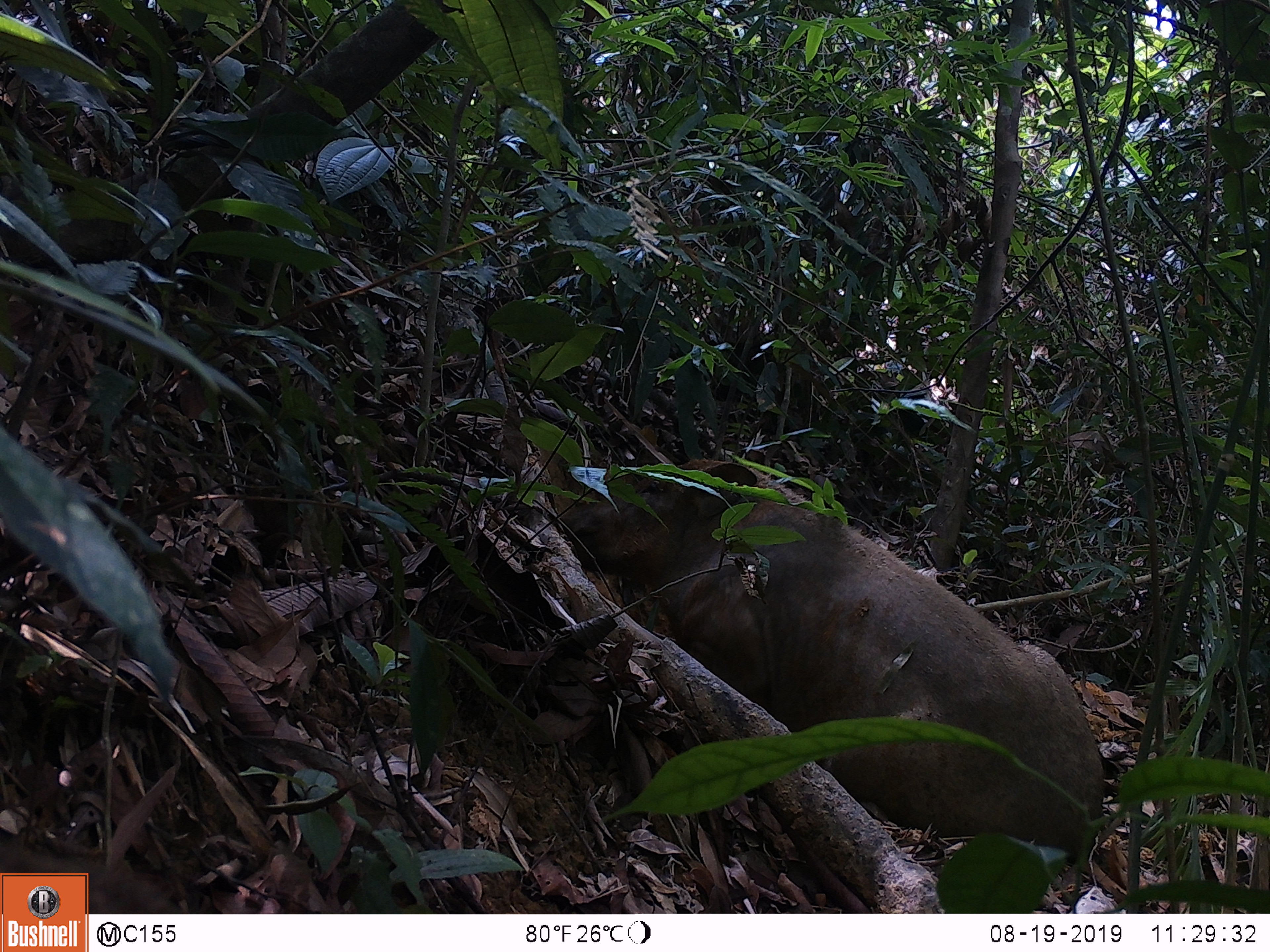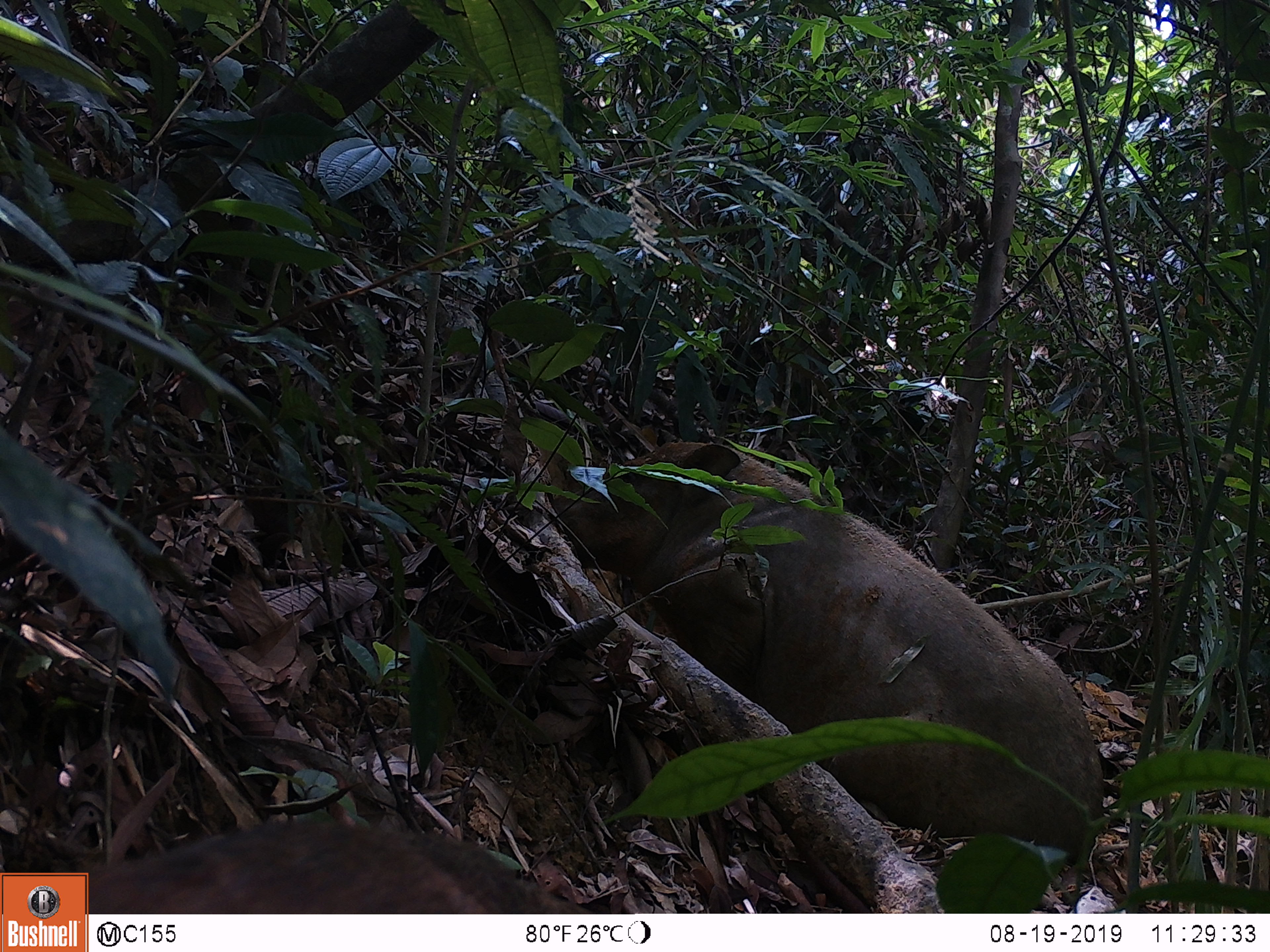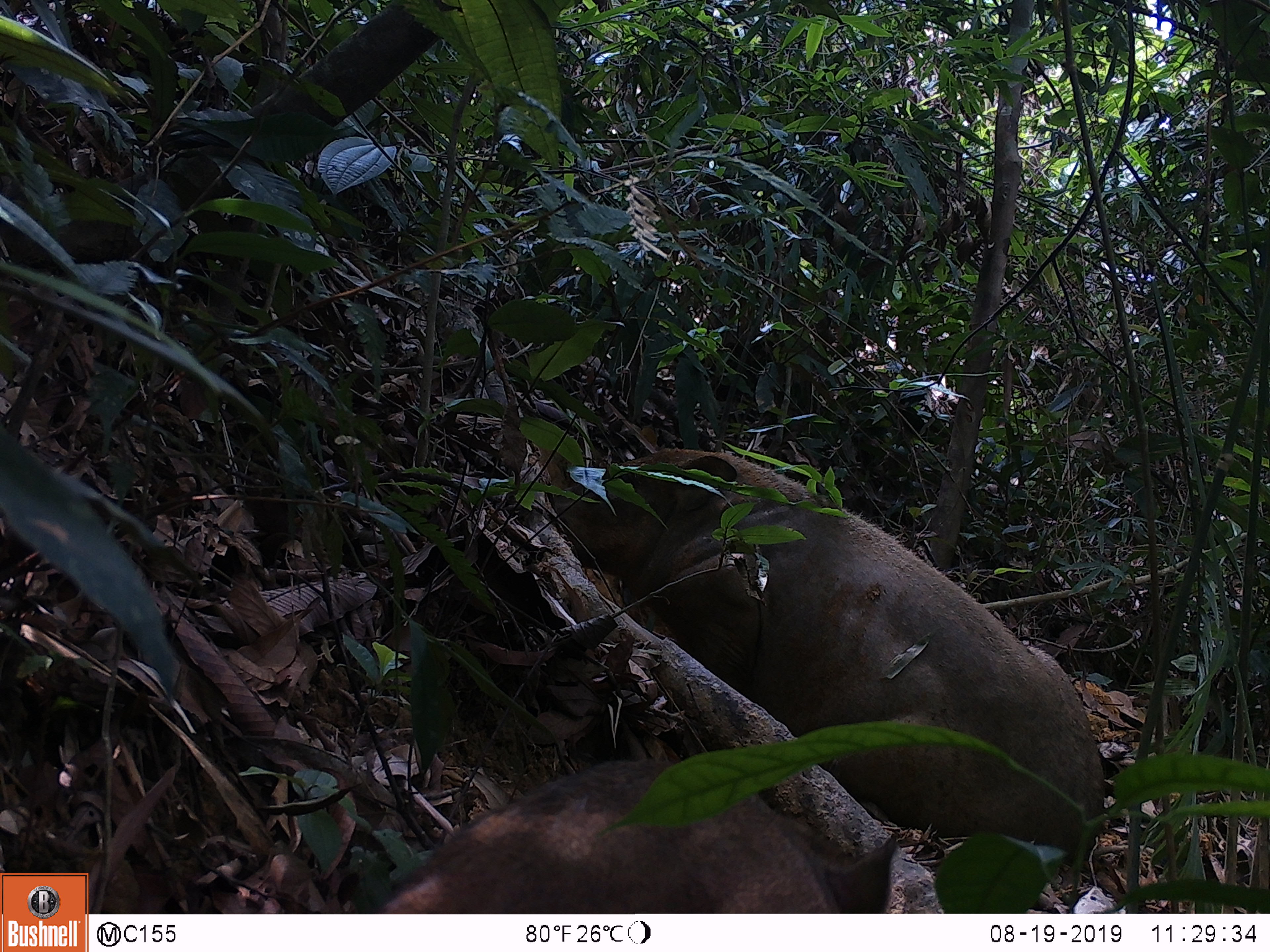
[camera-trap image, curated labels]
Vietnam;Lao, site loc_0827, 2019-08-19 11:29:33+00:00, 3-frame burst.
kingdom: Animalia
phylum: Chordata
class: Mammalia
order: Artiodactyla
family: Suidae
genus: Sus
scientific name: Sus scrofa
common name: eurasian wild pig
Eurasian wild pig (Sus scrofa). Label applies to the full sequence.